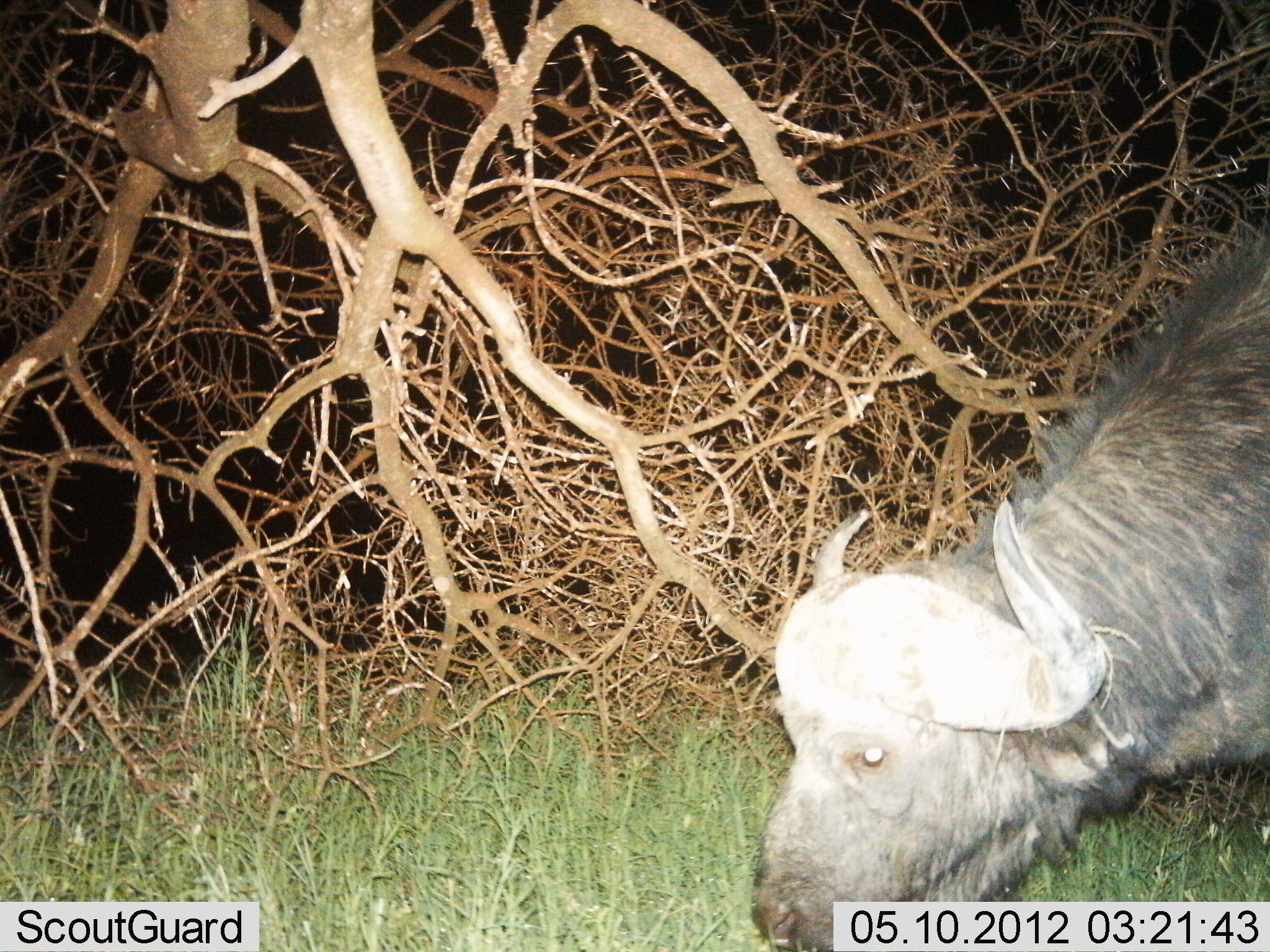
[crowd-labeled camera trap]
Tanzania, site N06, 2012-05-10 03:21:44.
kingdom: Animalia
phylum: Chordata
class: Mammalia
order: Artiodactyla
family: Bovidae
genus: Syncerus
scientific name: Syncerus caffer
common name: cape buffalo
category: buffalo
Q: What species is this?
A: Buffalo (cape buffalo) (Syncerus caffer).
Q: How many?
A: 1.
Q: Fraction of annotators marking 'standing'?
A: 22%.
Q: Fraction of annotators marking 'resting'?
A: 0%.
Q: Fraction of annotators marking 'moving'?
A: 9%.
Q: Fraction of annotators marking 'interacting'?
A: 0%.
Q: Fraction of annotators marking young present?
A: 0%.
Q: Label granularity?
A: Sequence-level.